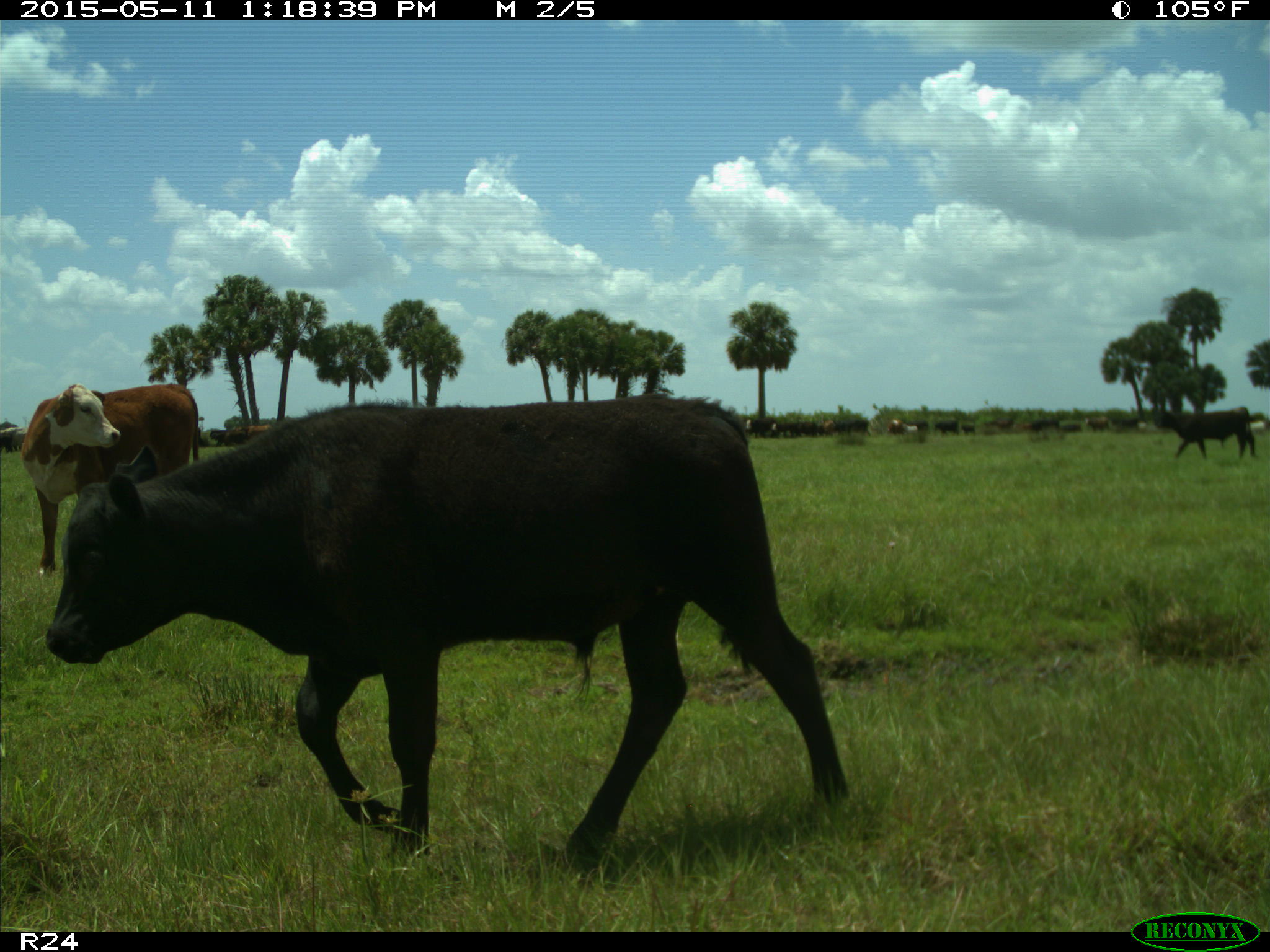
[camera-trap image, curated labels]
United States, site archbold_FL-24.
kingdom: Animalia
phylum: Chordata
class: Mammalia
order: Artiodactyla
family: Bovidae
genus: Bos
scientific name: Bos taurus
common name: domestic cow